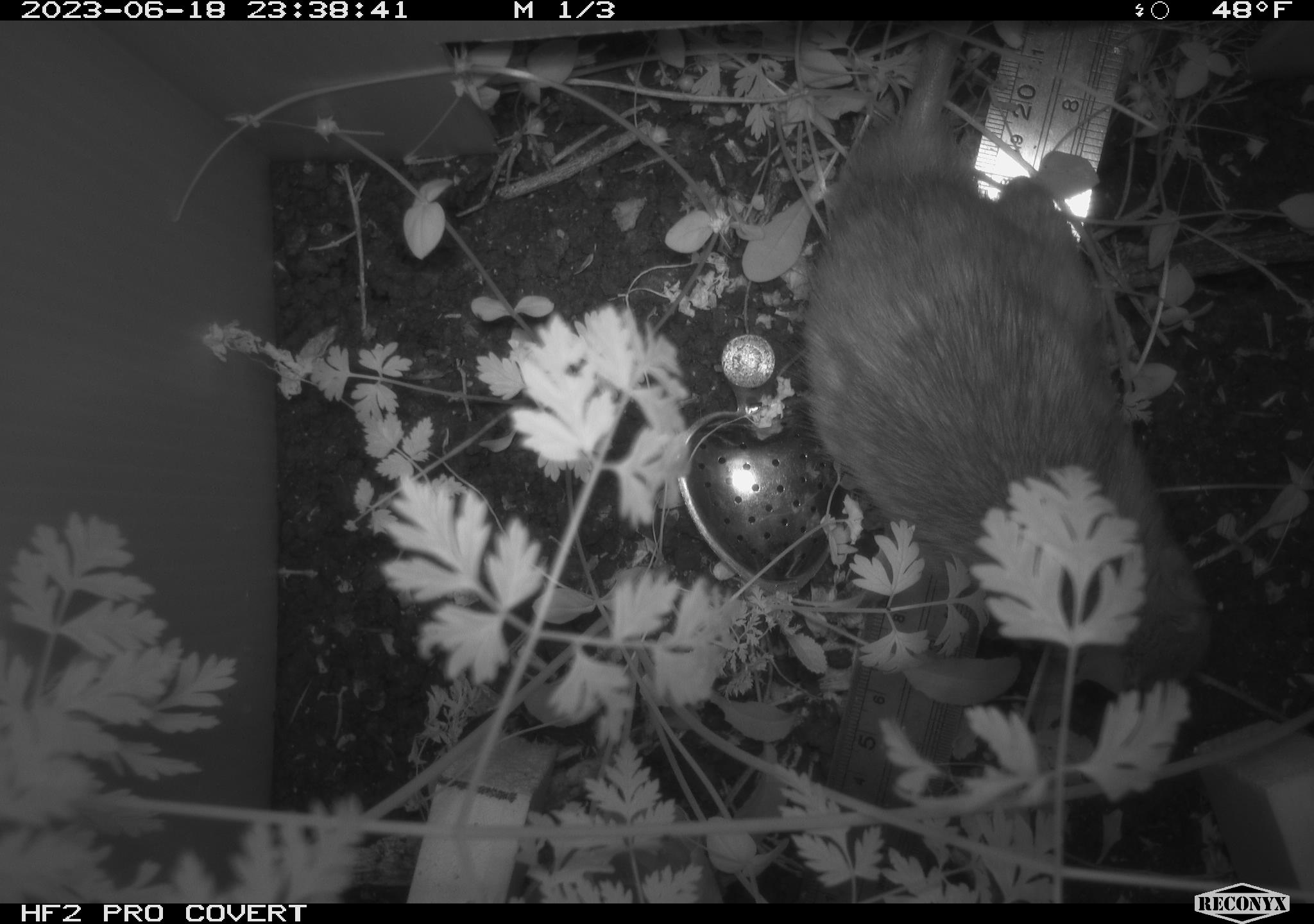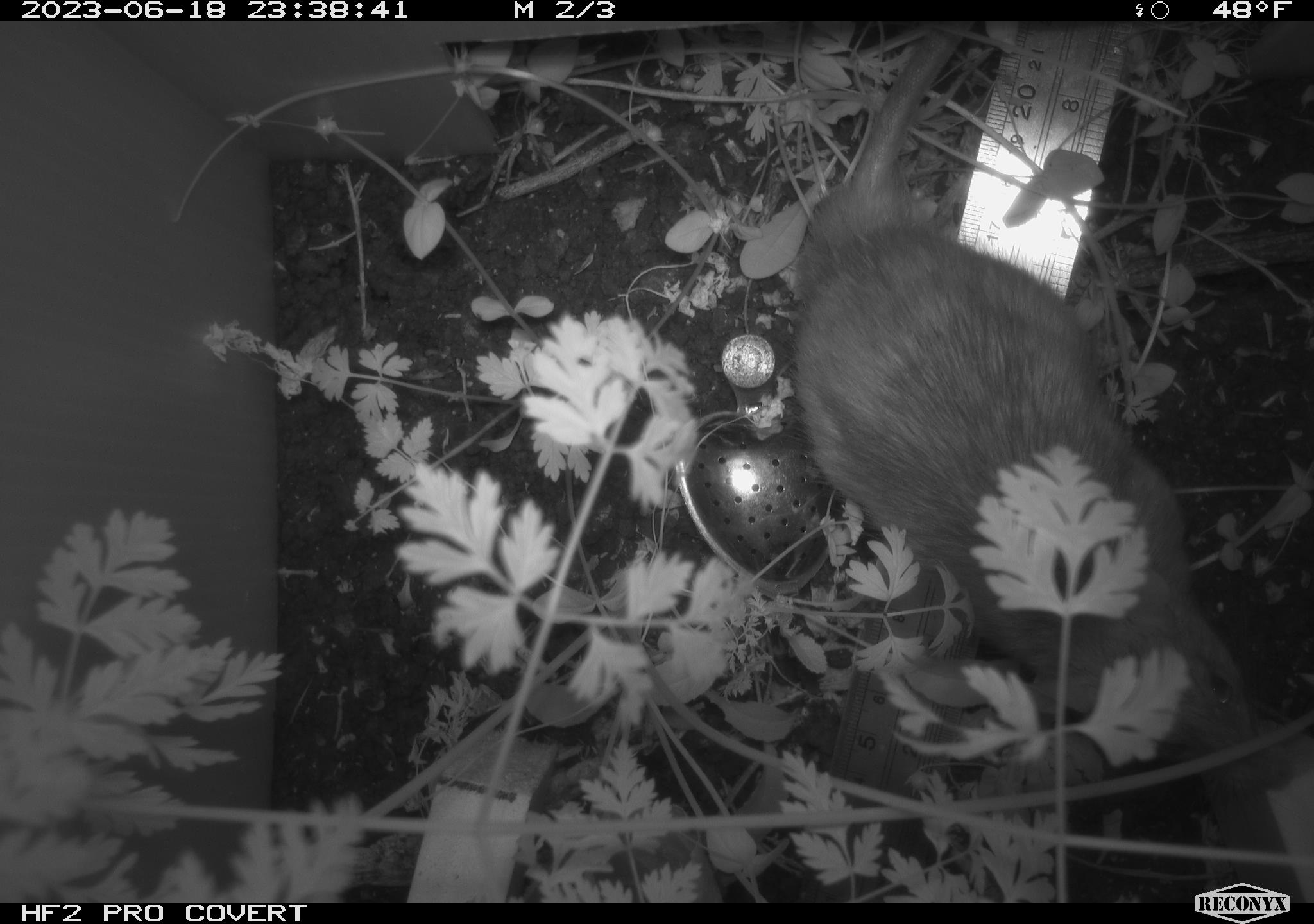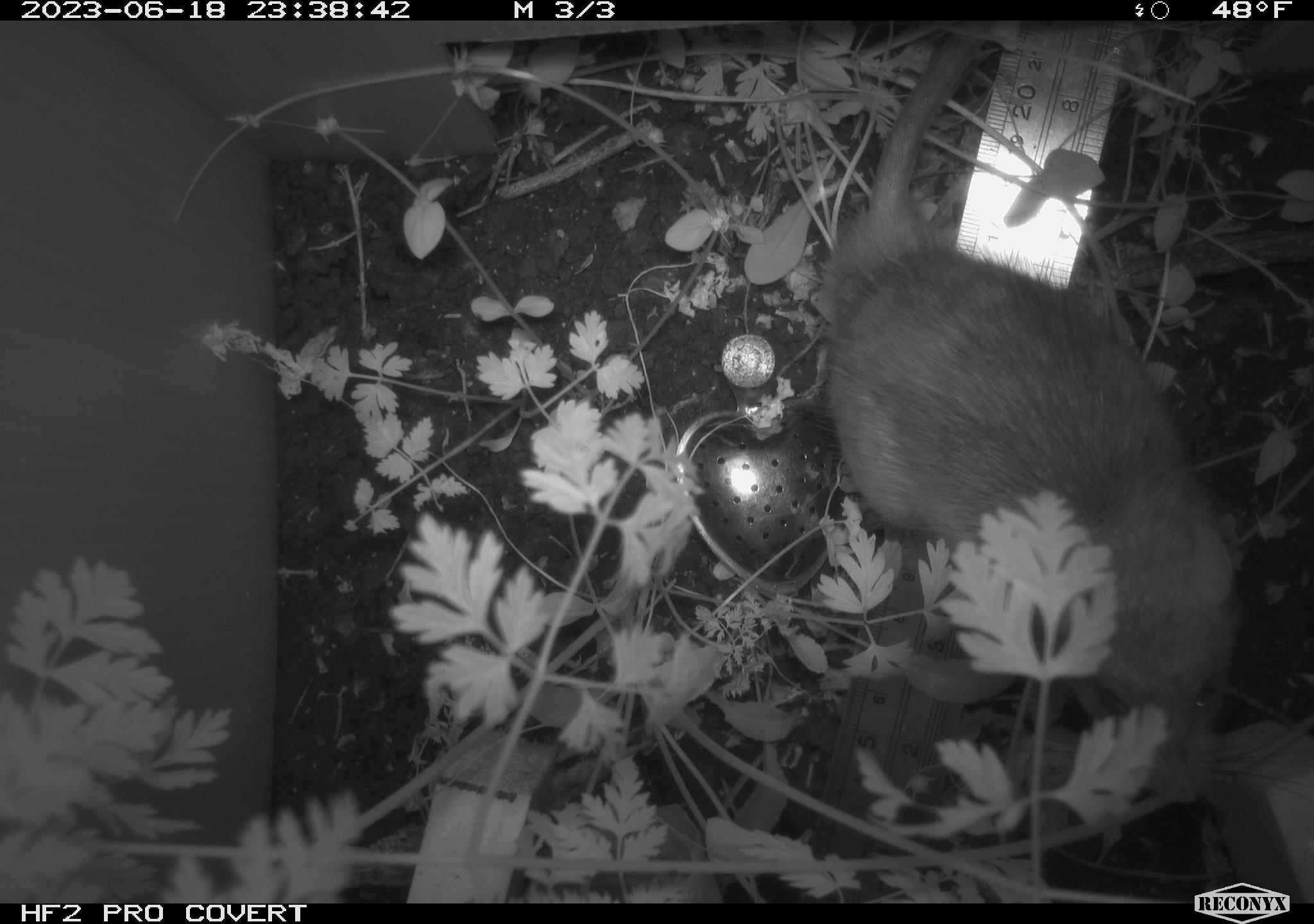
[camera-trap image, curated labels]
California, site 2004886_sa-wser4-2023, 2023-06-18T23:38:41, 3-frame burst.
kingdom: Animalia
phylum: Chordata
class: Mammalia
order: Rodentia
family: Muridae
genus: Rattus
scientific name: Rattus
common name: rat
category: rattus species